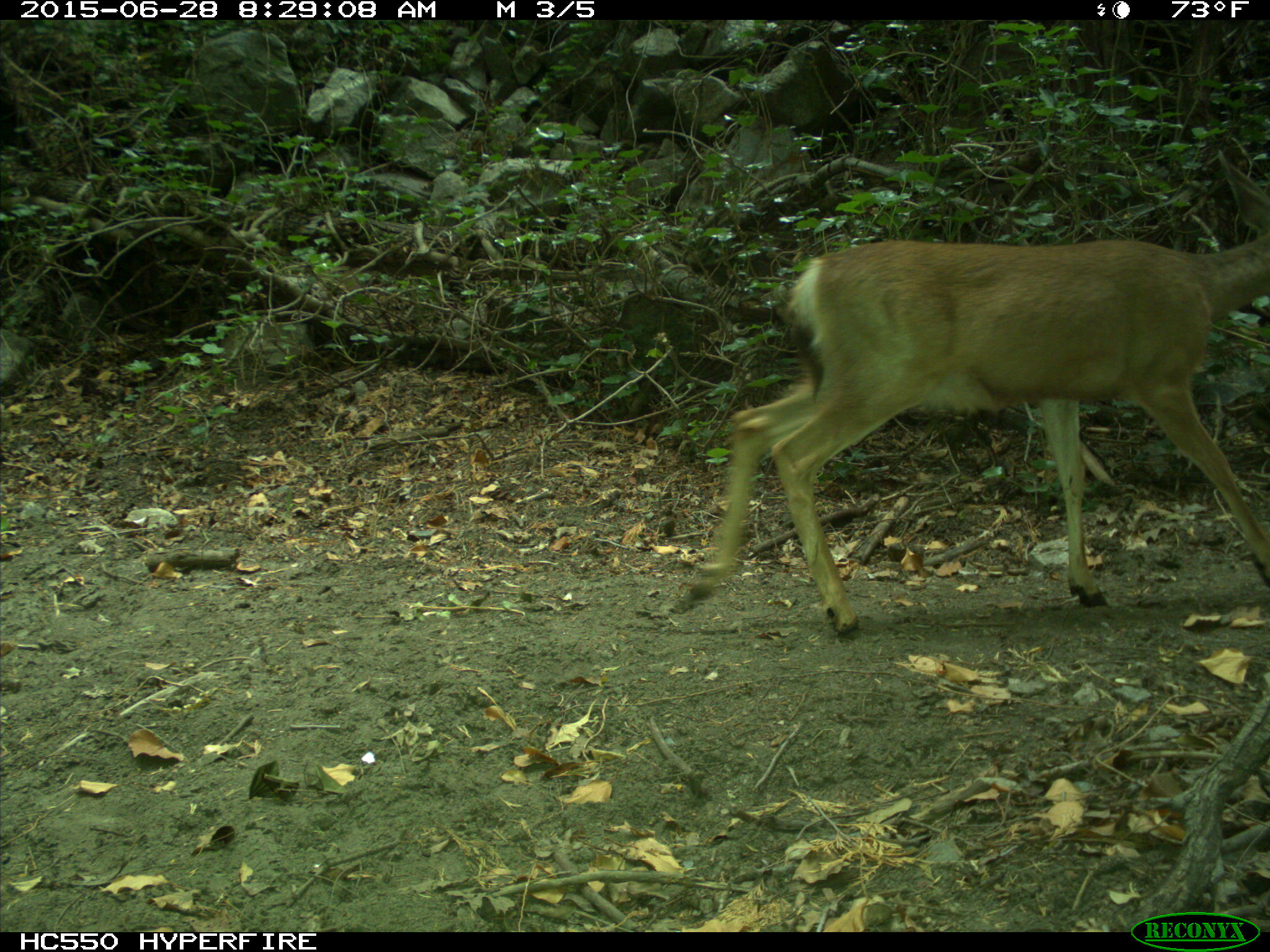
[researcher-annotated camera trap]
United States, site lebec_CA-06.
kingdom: Animalia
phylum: Chordata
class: Mammalia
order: Artiodactyla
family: Cervidae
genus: Odocoileus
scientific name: Odocoileus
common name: deer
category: unidentified deer